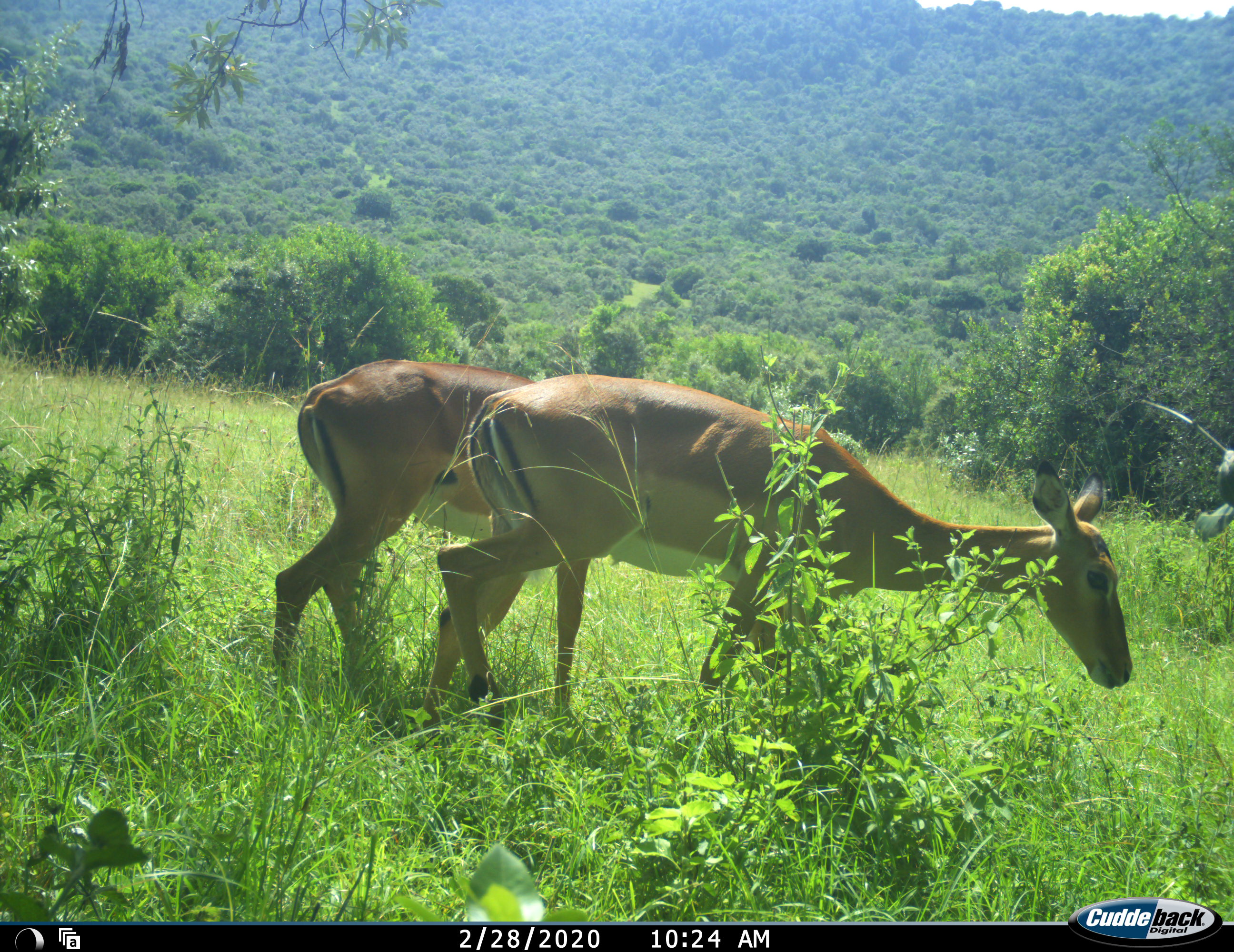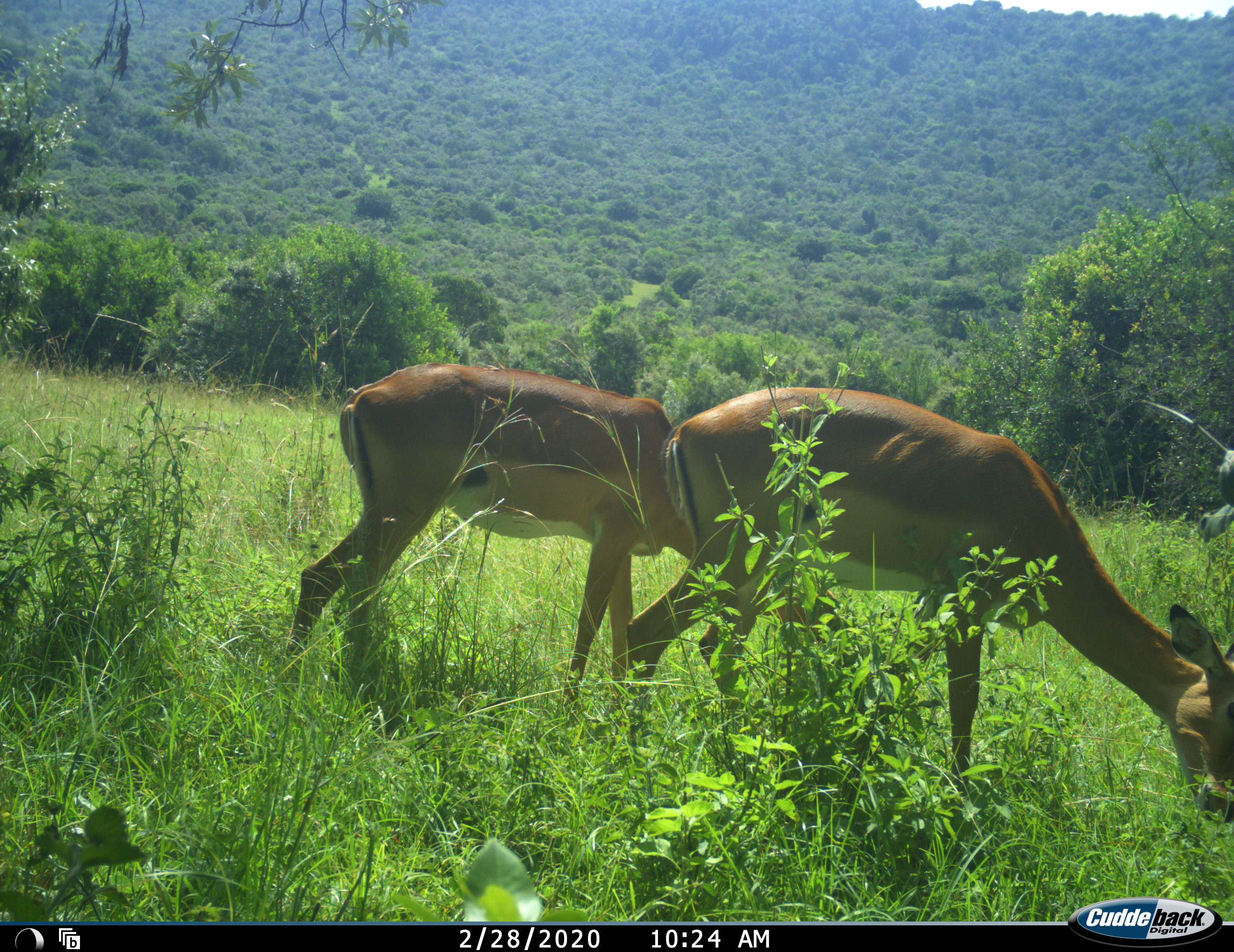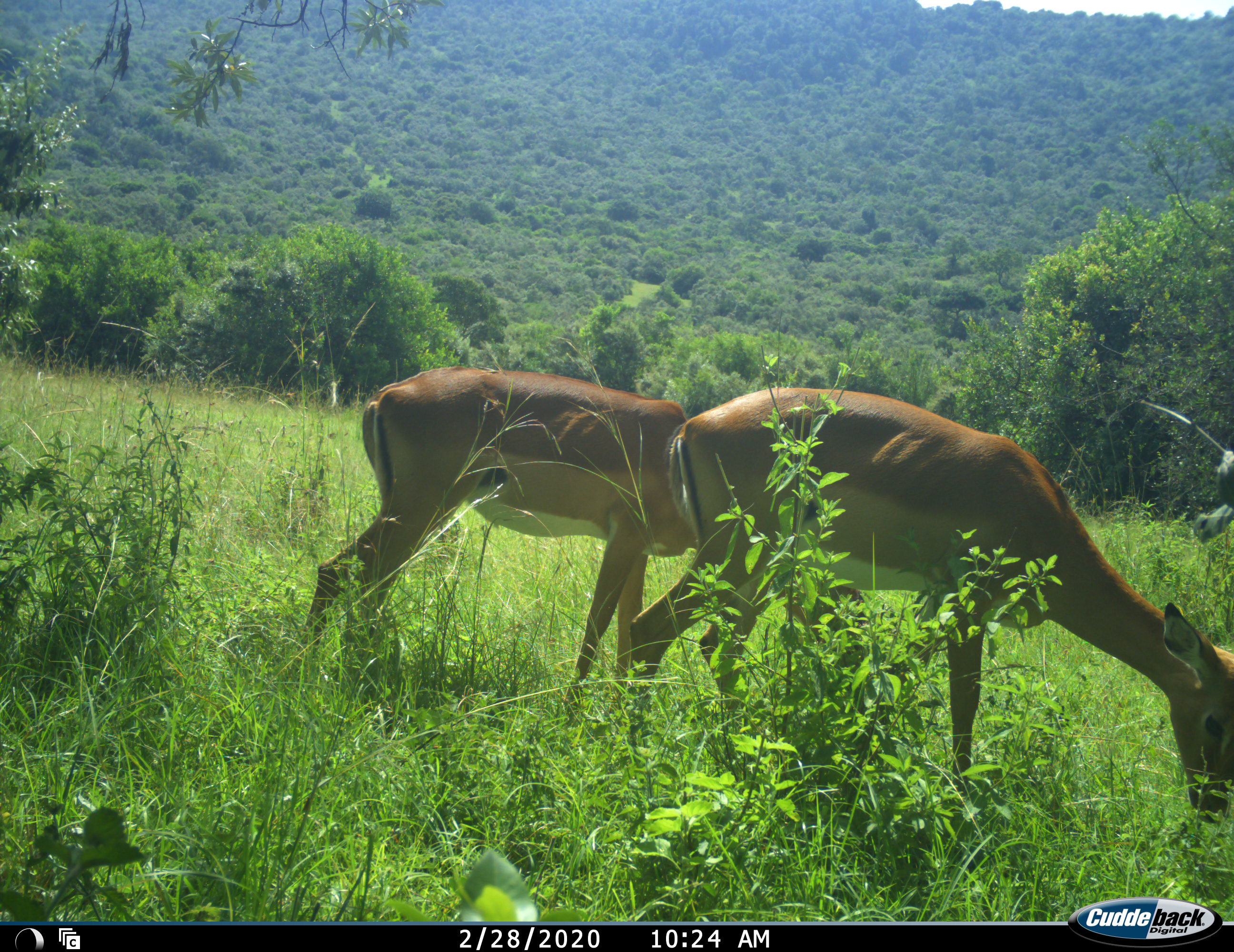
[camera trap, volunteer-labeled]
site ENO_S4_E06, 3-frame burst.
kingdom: Animalia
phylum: Chordata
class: Mammalia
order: Artiodactyla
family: Bovidae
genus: Aepyceros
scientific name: Aepyceros melampus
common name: impala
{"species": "impala (Aepyceros melampus)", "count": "2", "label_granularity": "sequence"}